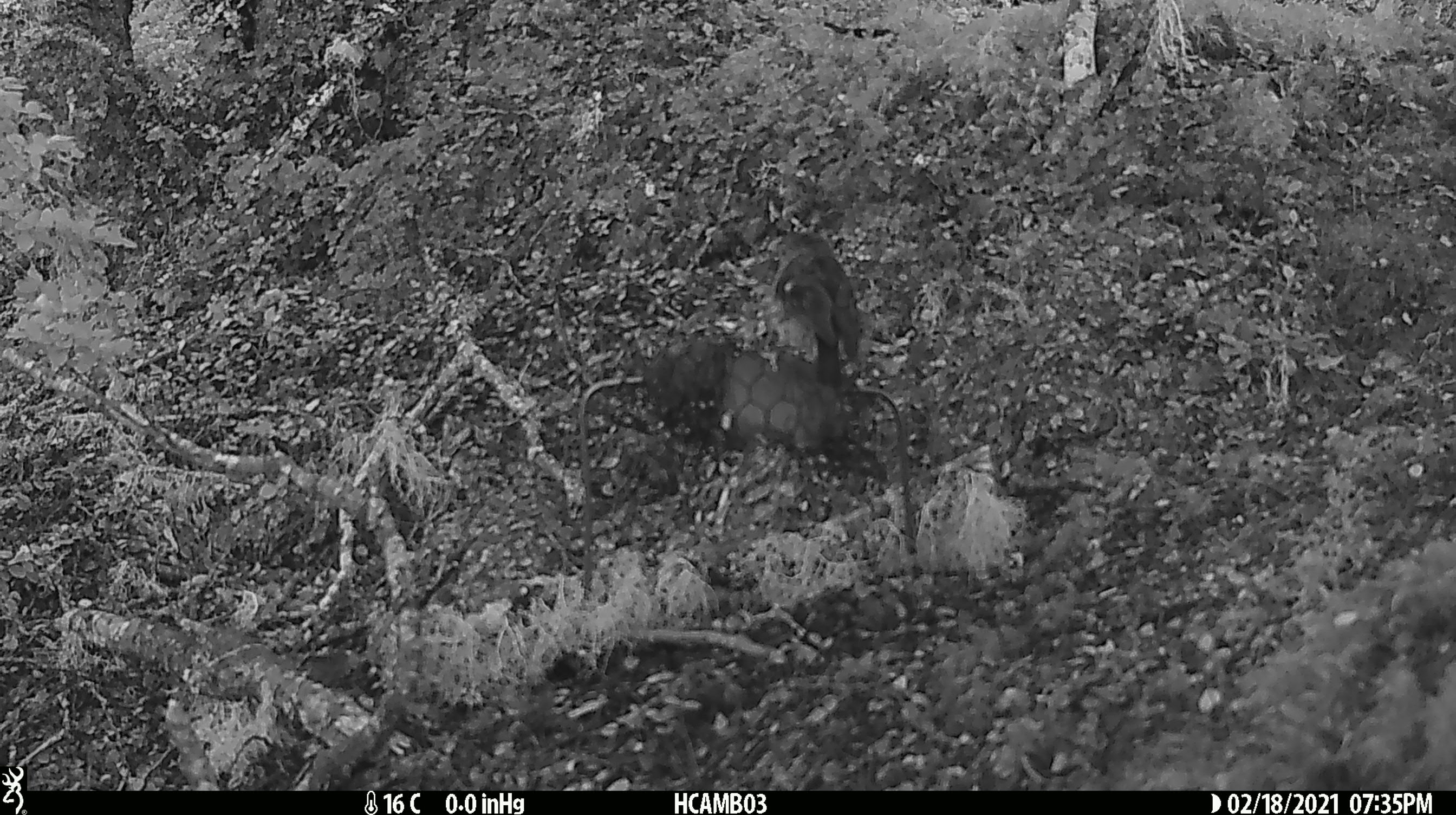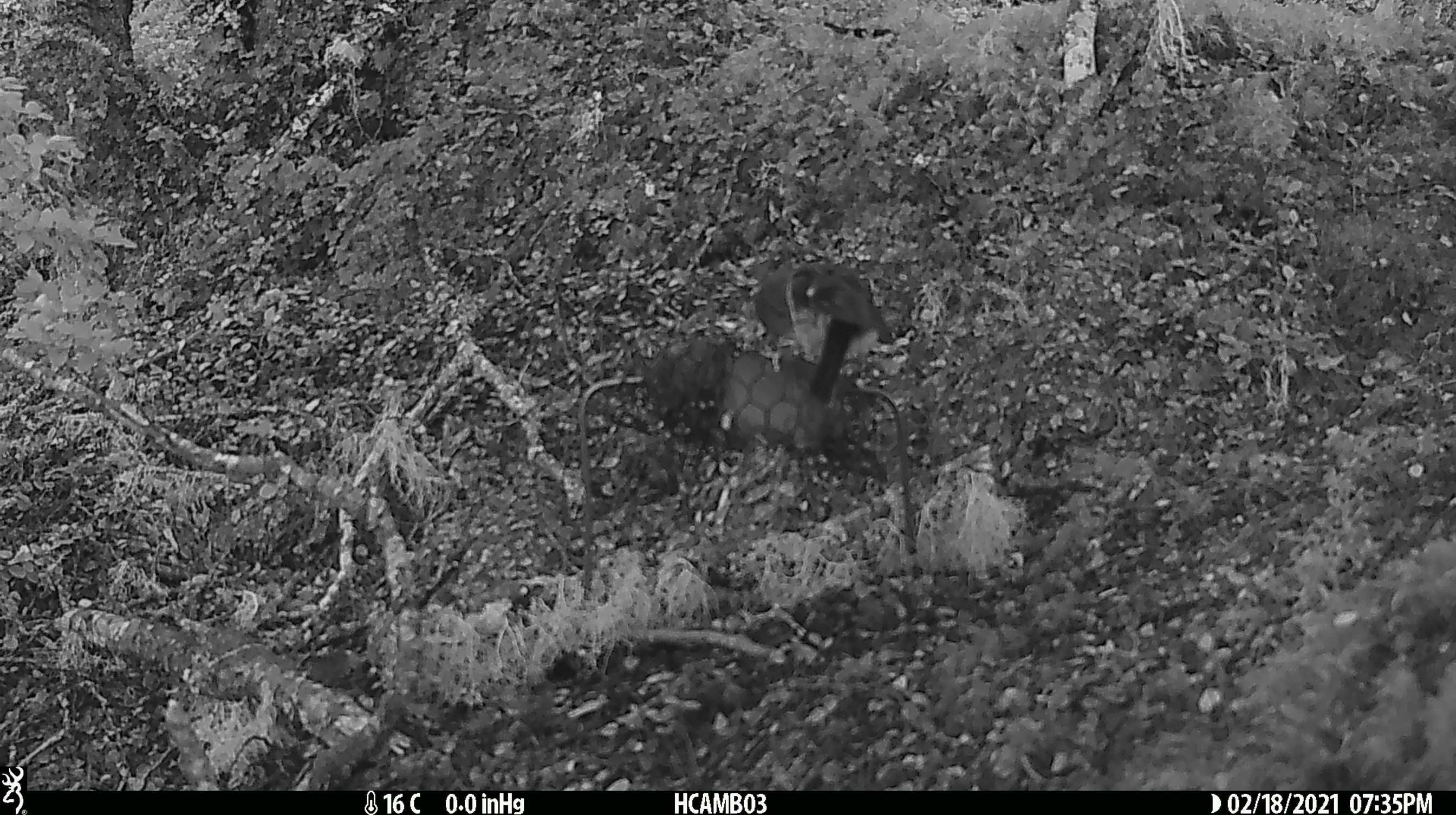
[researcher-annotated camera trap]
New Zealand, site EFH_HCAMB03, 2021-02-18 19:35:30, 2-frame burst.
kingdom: Animalia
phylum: Chordata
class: Aves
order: Passeriformes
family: Petroicidae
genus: Petroica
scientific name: Petroica macrocephala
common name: tomtit